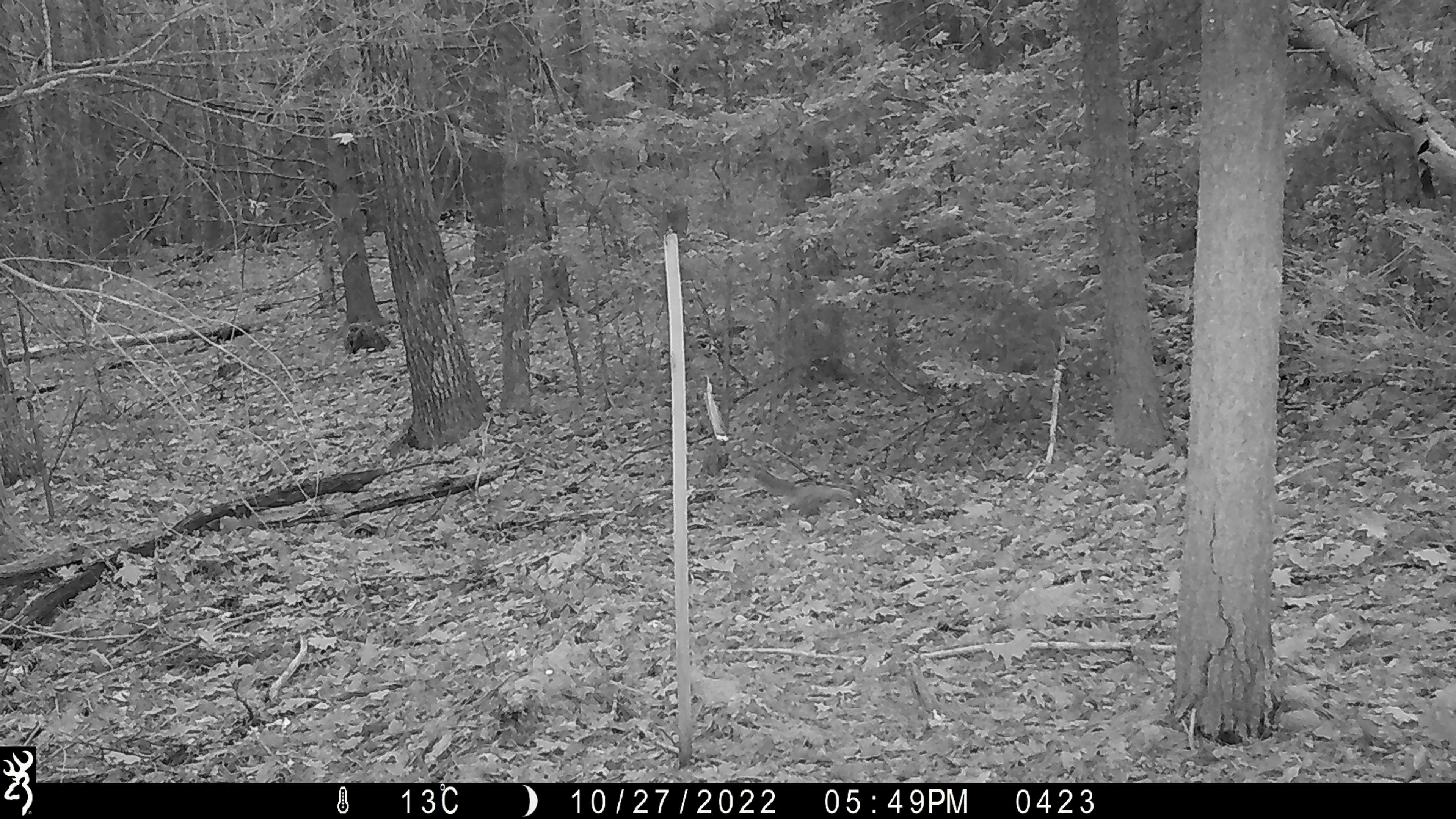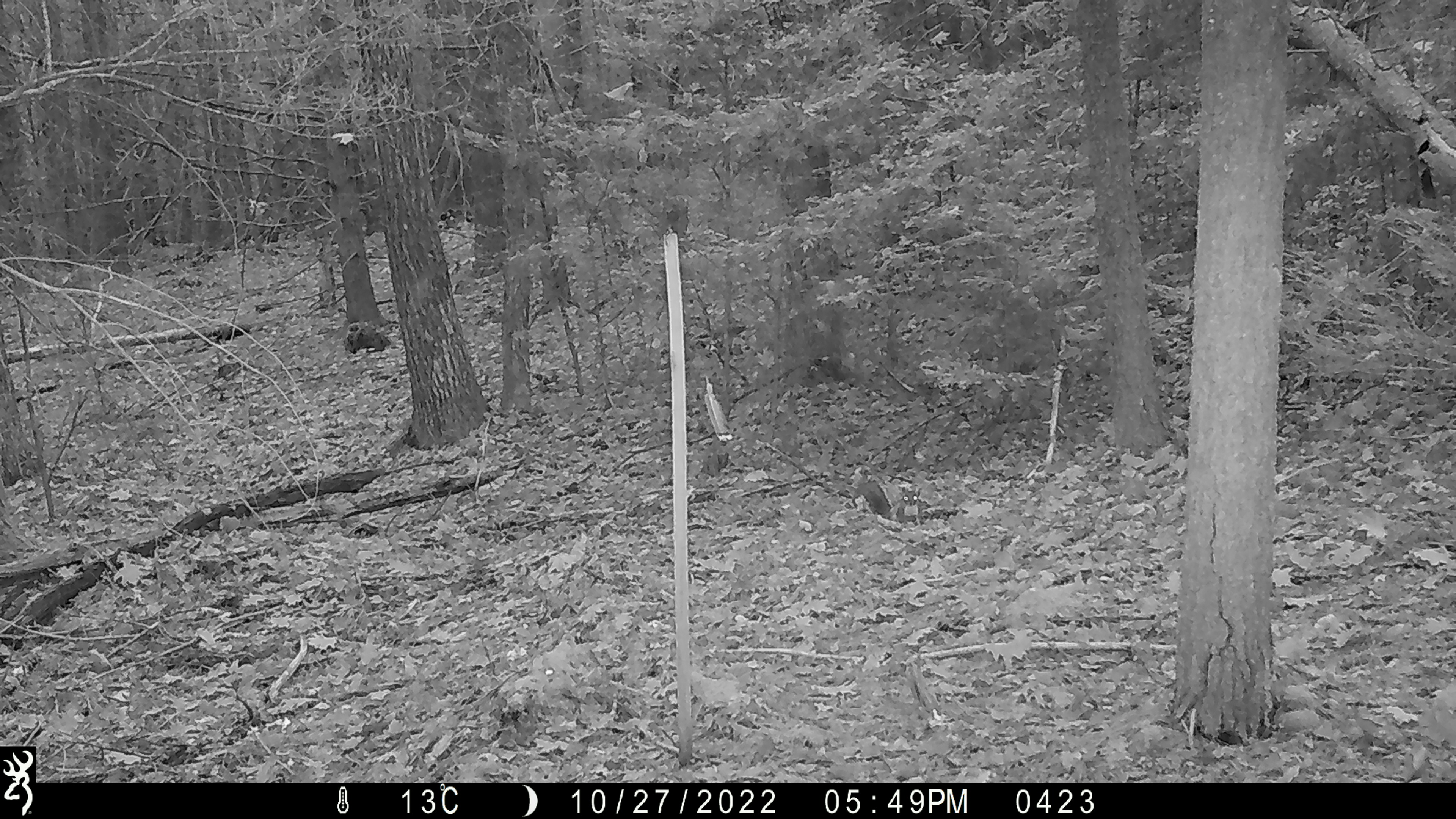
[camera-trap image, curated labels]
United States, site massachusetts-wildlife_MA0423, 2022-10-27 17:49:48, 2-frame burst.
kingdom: Animalia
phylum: Chordata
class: Mammalia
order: Rodentia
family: Sciuridae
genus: Sciurus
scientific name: Sciurus carolinensis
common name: gray squirrel